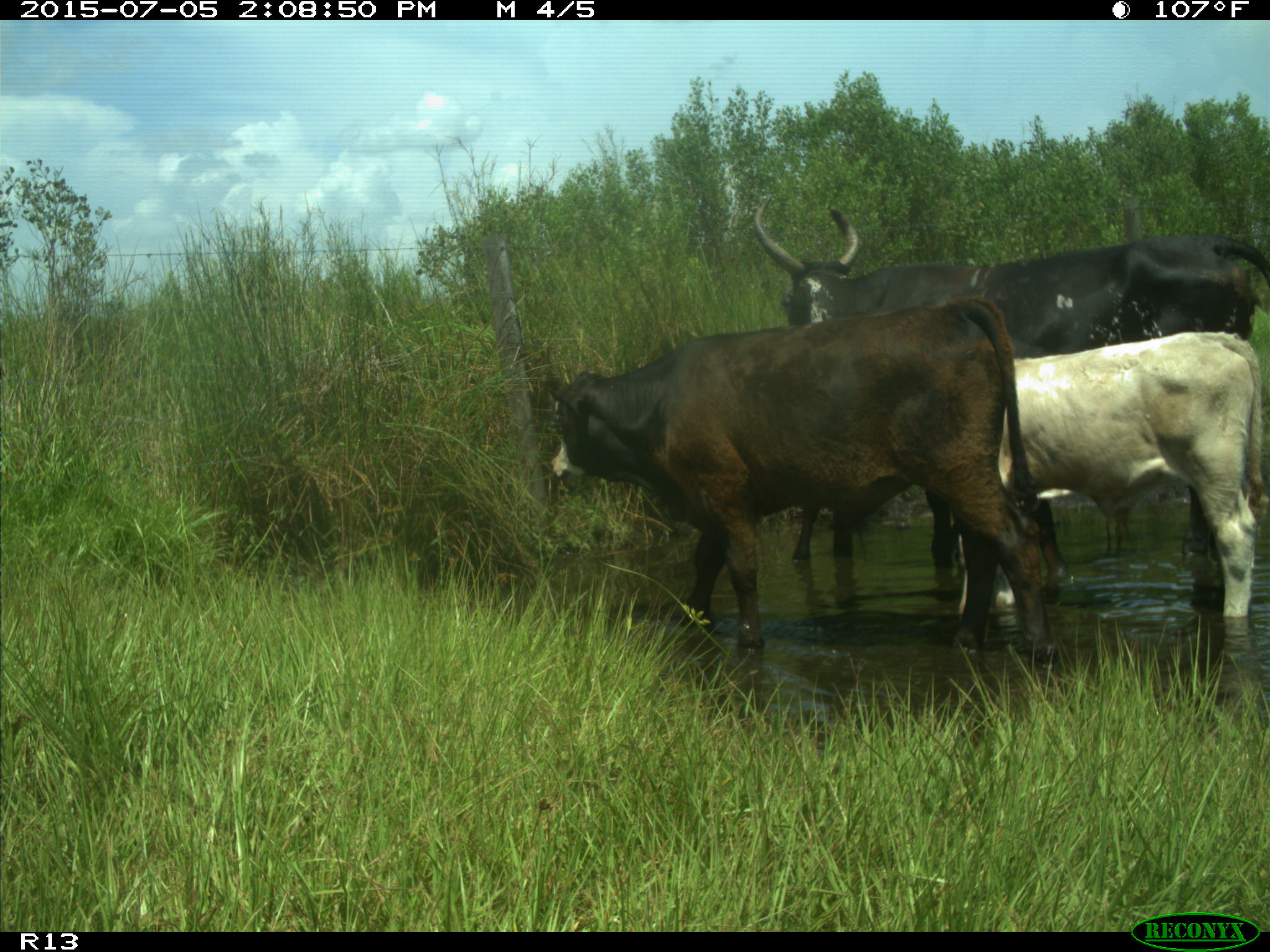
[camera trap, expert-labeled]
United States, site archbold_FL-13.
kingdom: Animalia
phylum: Chordata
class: Mammalia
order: Artiodactyla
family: Bovidae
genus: Bos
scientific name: Bos taurus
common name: domestic cow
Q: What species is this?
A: Bos taurus (domestic cow).